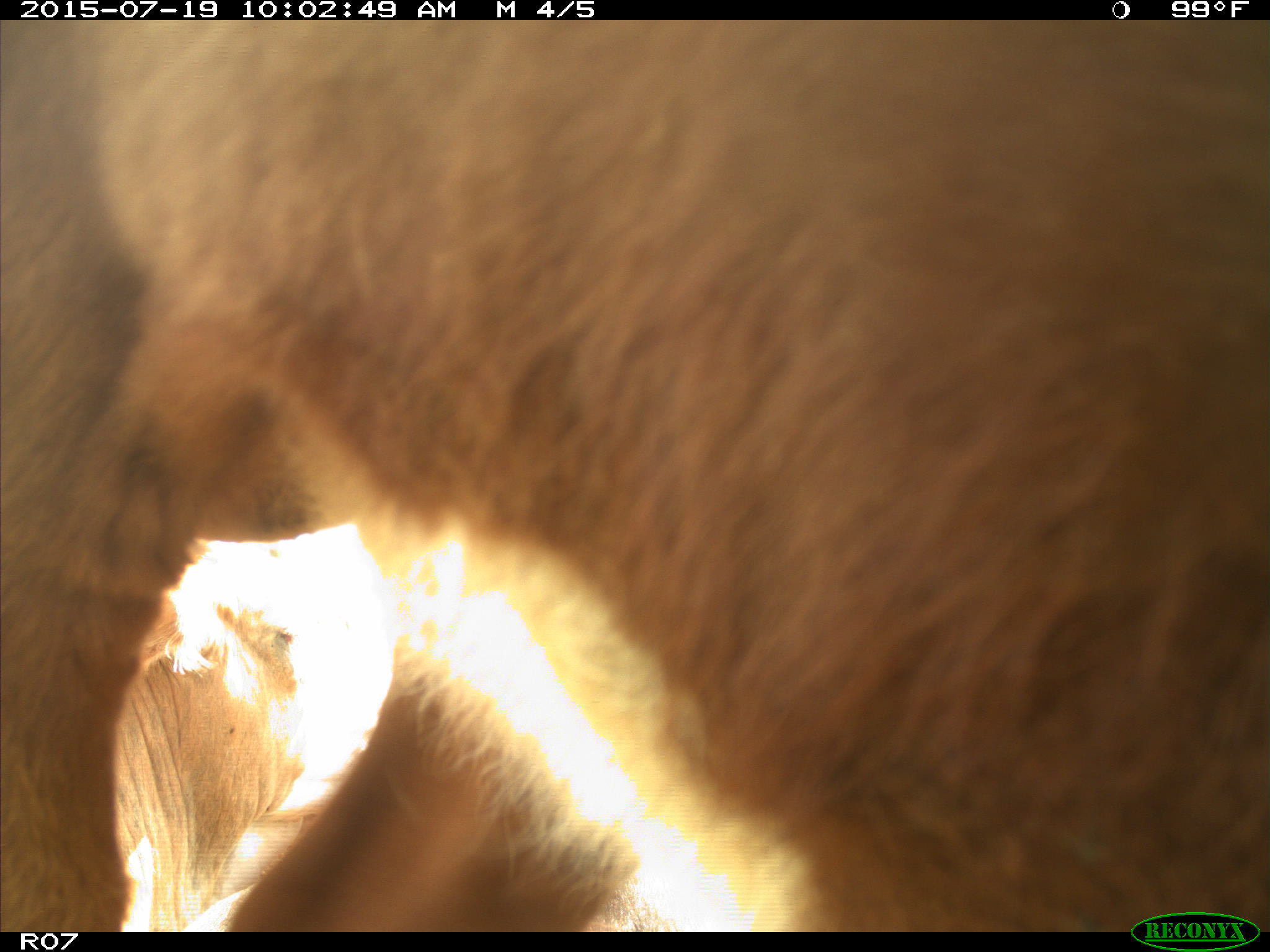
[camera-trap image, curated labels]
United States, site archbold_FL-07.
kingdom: Animalia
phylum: Chordata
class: Mammalia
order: Artiodactyla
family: Bovidae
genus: Bos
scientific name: Bos taurus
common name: domestic cow